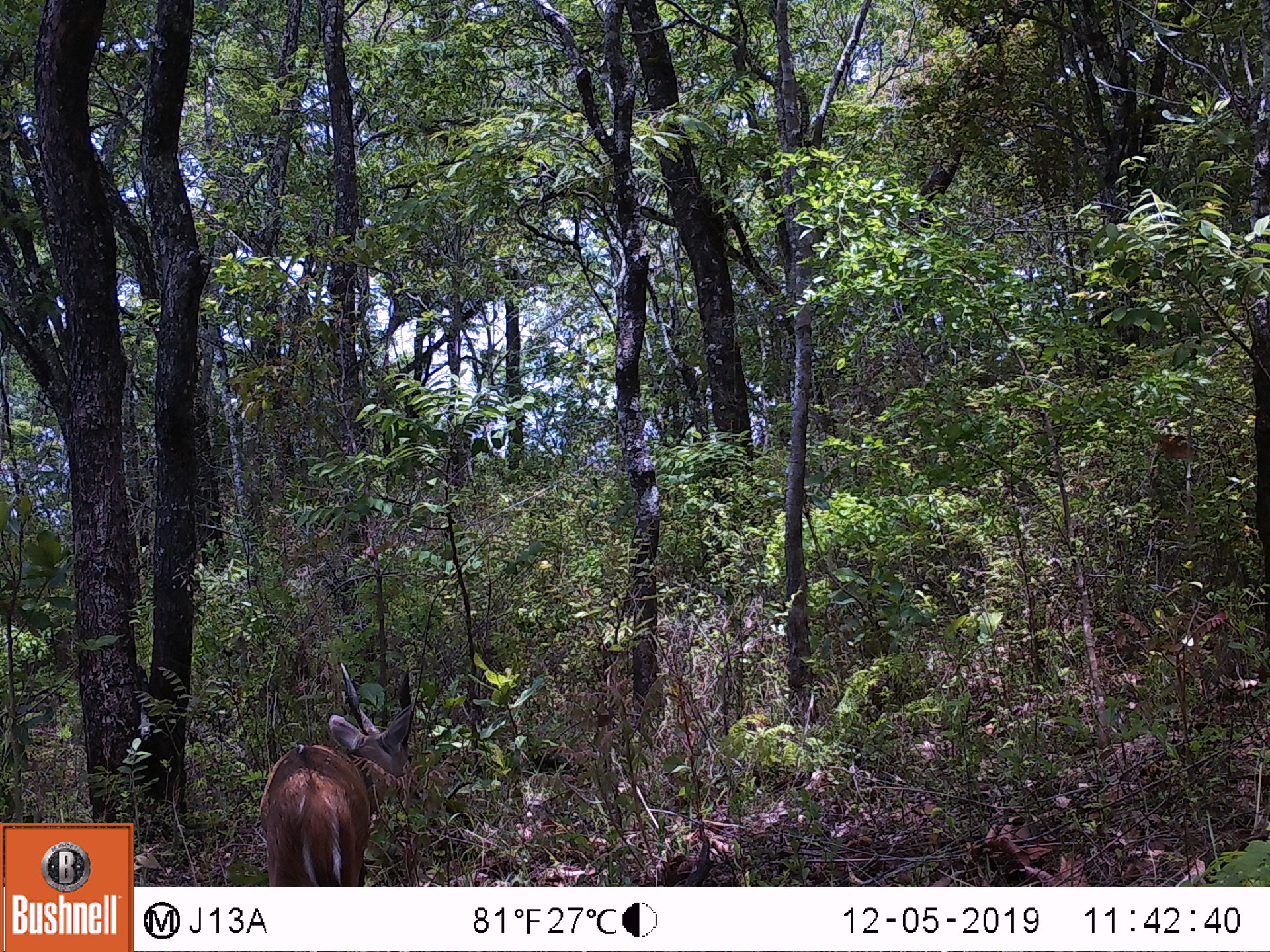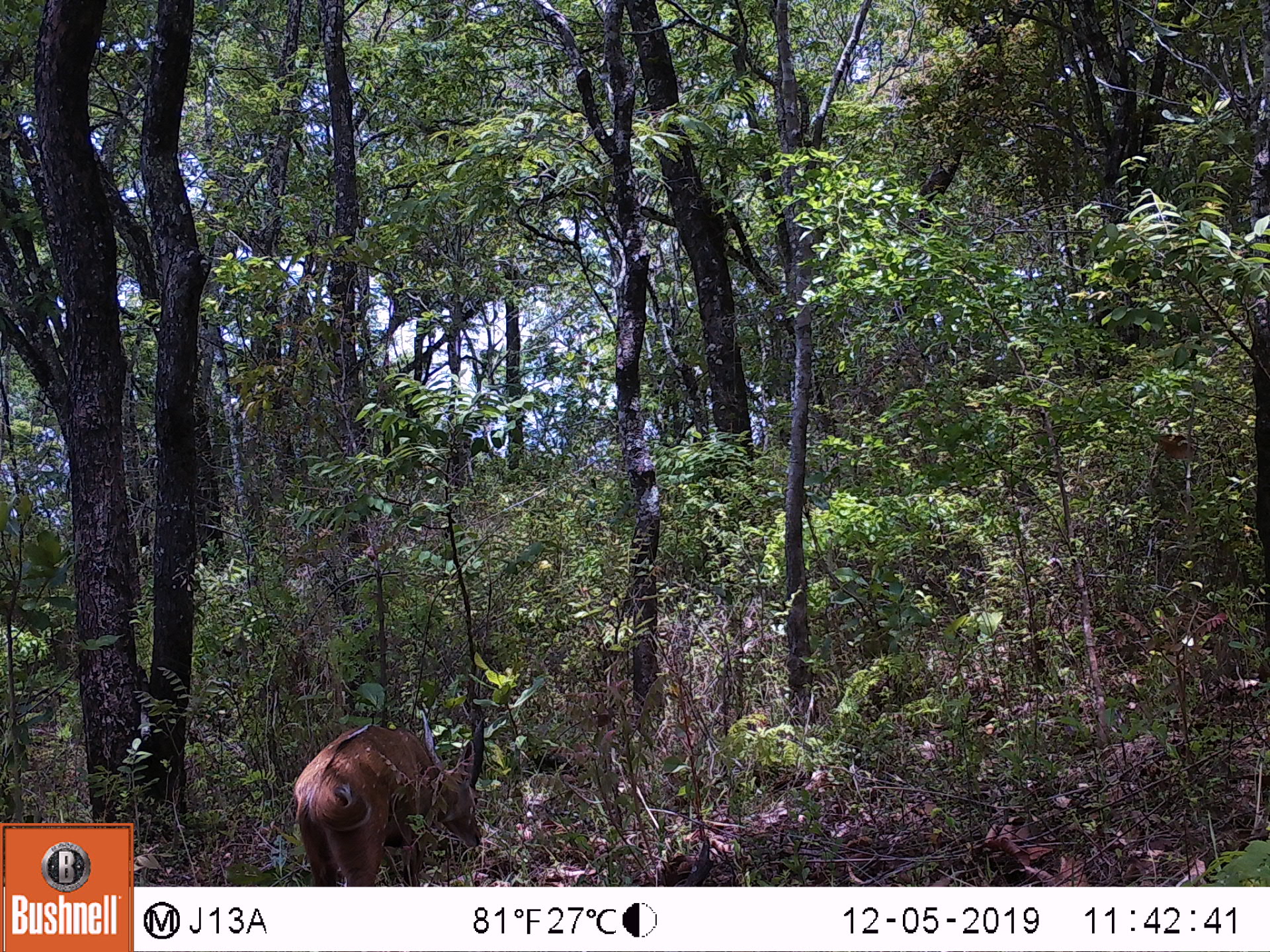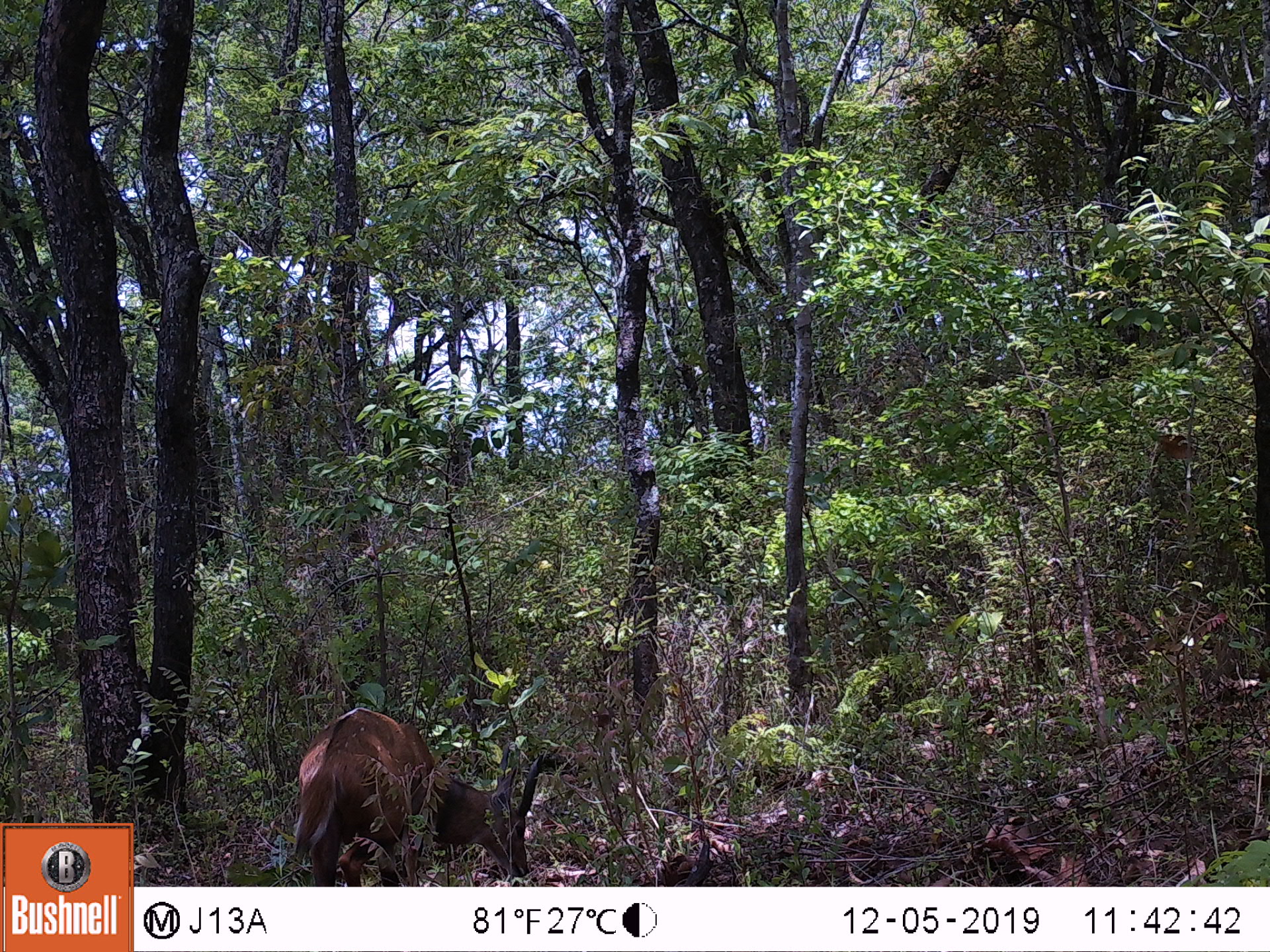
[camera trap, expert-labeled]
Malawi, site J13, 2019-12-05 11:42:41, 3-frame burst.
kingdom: Animalia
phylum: Chordata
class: Mammalia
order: Artiodactyla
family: Bovidae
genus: Tragelaphus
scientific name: Tragelaphus sylvaticus sylvaticus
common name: cape bushbuck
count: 1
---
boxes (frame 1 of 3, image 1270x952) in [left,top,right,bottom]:
cape bushbuck: [248,658,419,884]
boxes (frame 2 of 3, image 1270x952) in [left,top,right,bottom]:
cape bushbuck: [289,698,489,882]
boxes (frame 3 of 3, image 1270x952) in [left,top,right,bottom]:
cape bushbuck: [285,703,545,882]